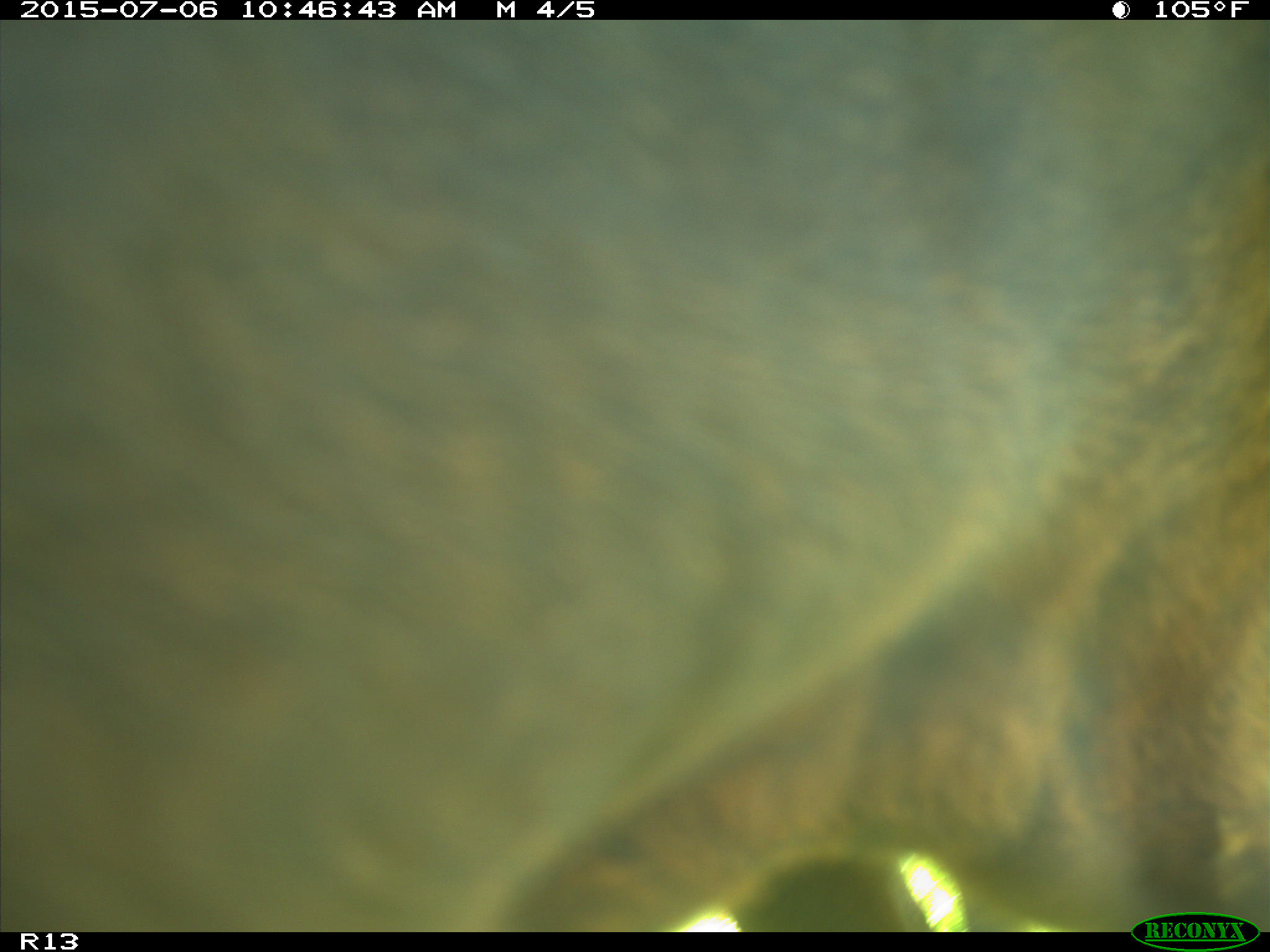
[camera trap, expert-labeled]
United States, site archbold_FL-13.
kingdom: Animalia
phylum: Chordata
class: Mammalia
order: Artiodactyla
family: Bovidae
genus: Bos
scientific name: Bos taurus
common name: domestic cow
Bos taurus (domestic cow).